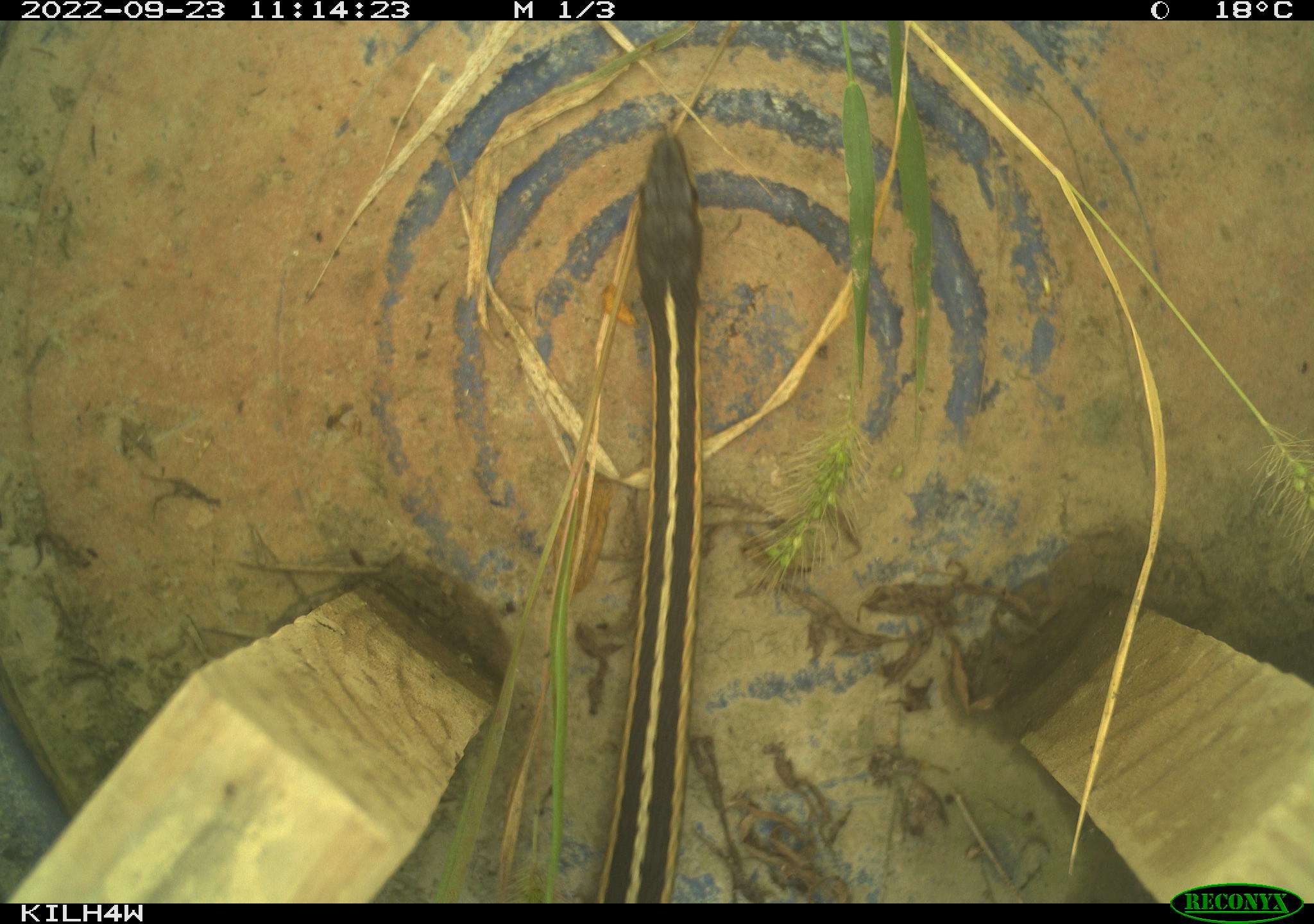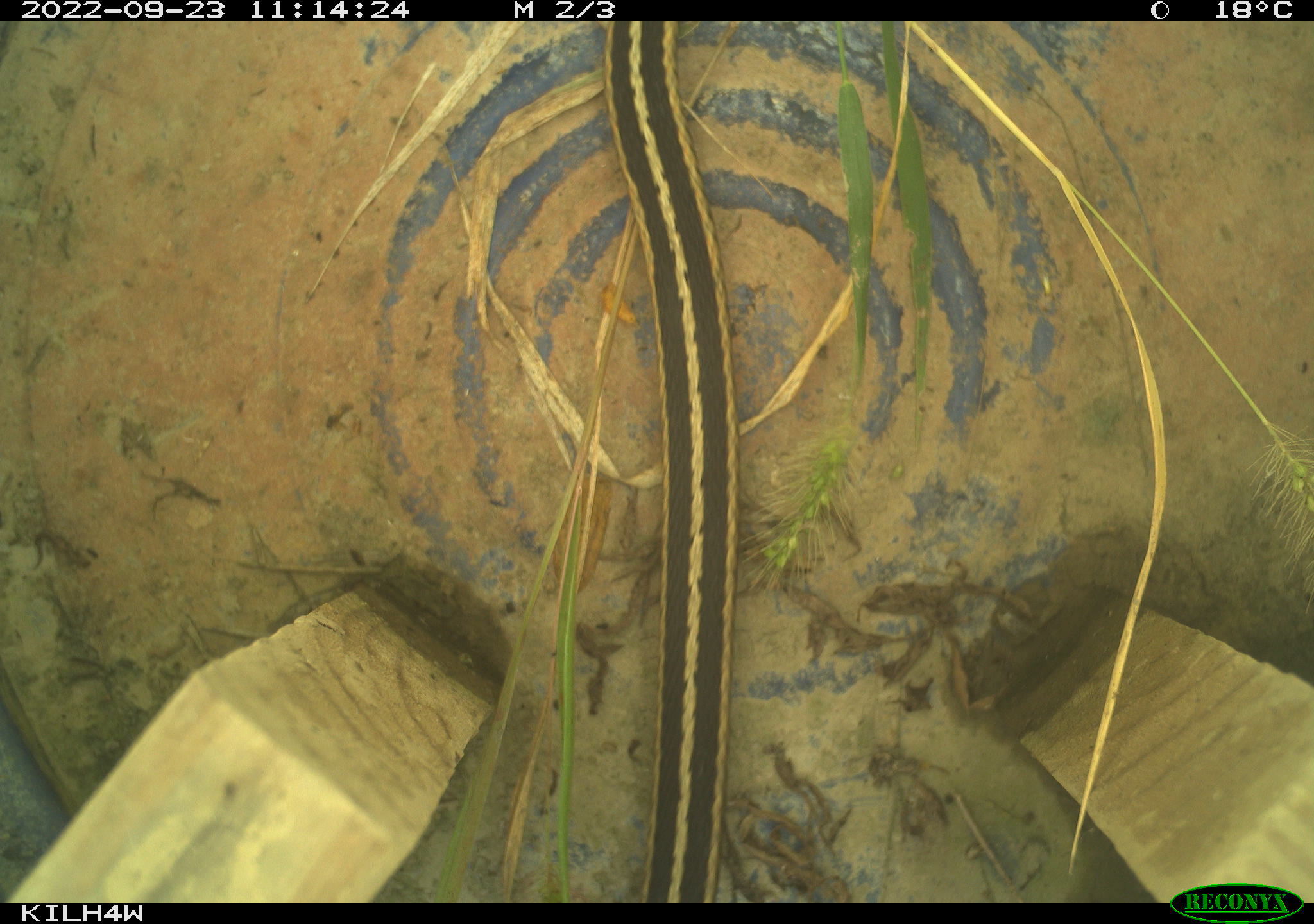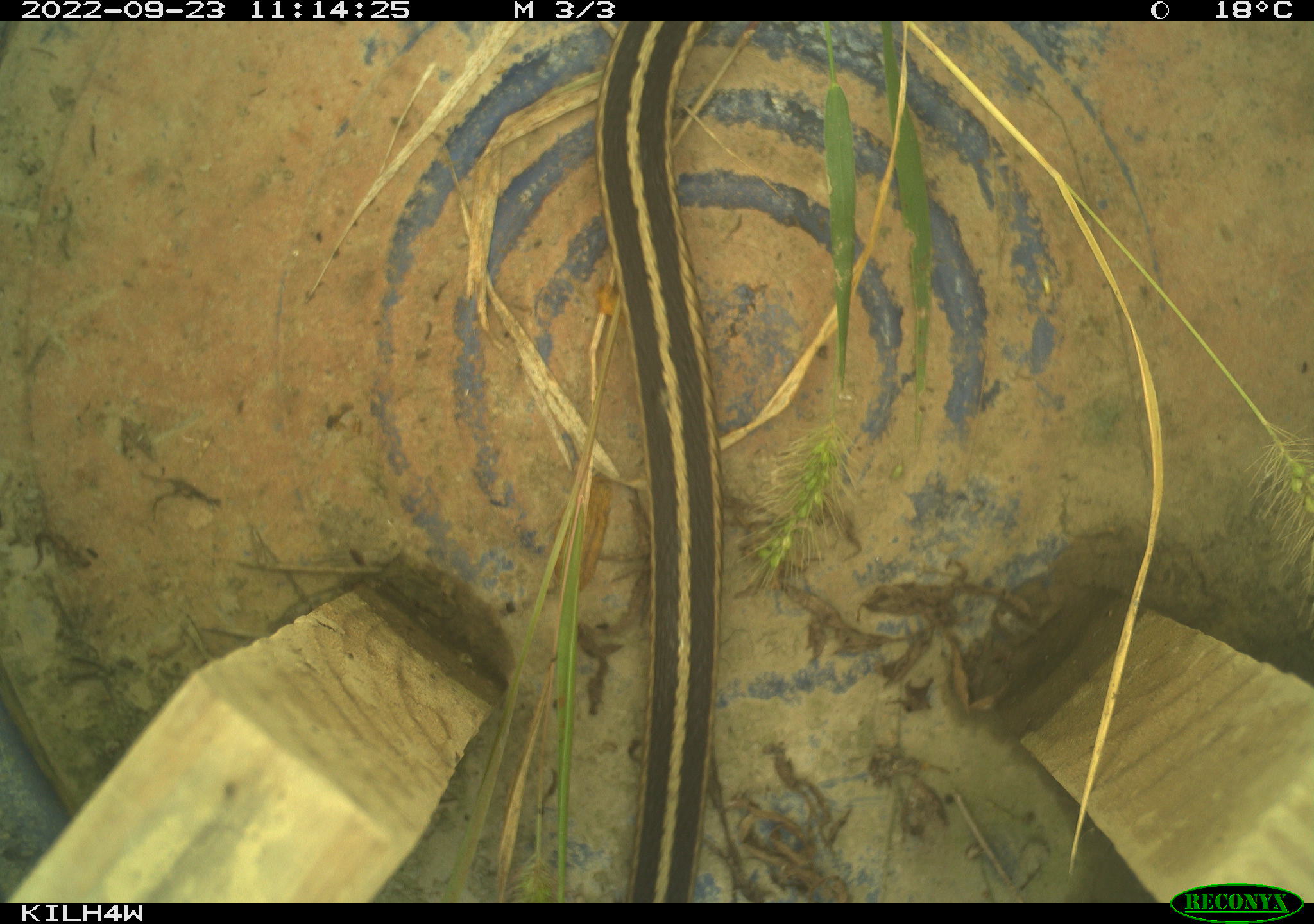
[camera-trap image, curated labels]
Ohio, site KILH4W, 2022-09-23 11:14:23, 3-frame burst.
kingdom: Animalia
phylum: Chordata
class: Reptilia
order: Squamata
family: Colubridae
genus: Thamnophis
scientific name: Thamnophis sirtalis sirtalis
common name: eastern gartersnake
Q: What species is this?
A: Eastern gartersnake (Thamnophis sirtalis sirtalis).